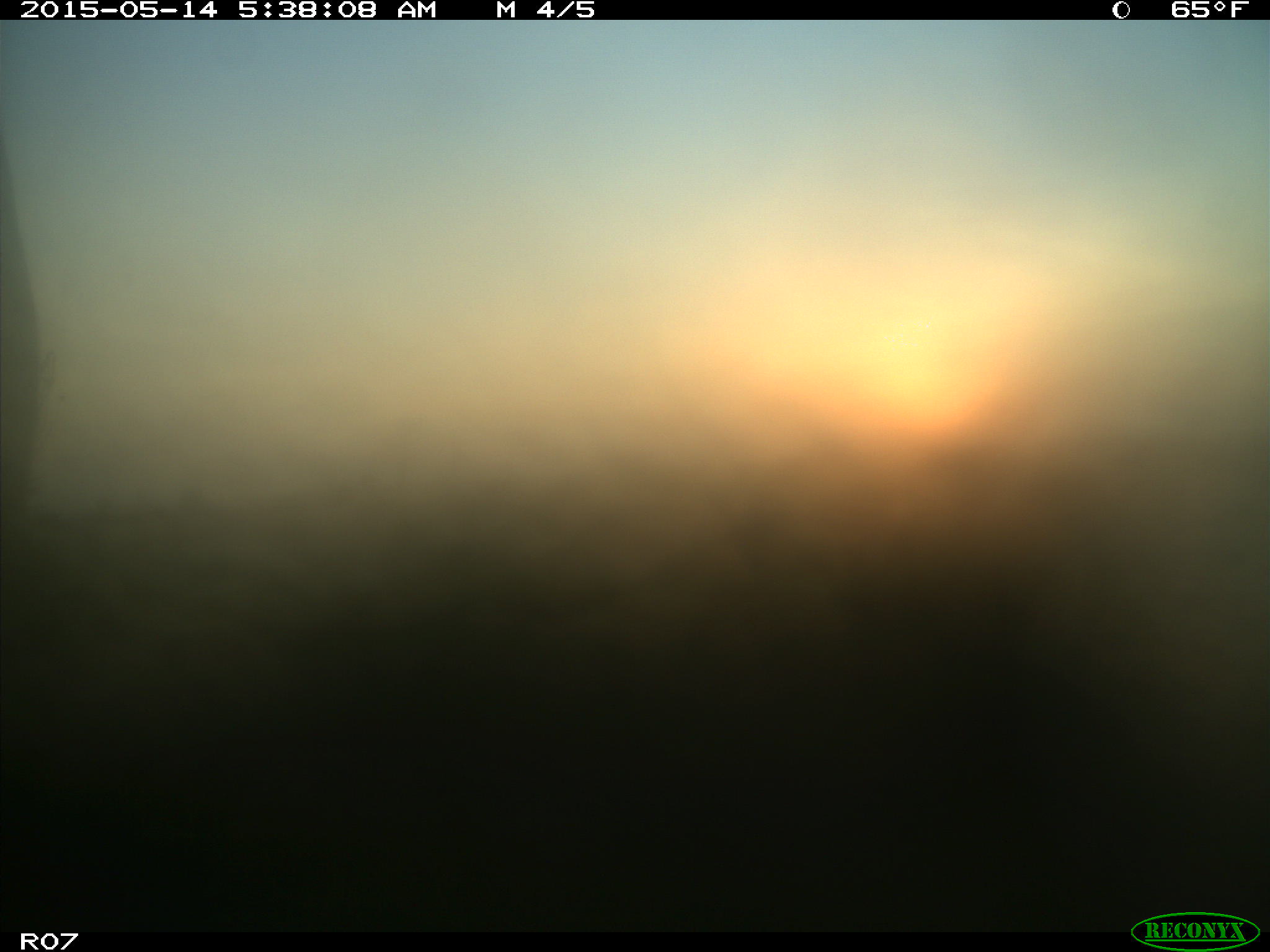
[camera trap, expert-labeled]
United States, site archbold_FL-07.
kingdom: Animalia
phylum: Chordata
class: Mammalia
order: Artiodactyla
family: Bovidae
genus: Bos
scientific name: Bos taurus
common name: domestic cow